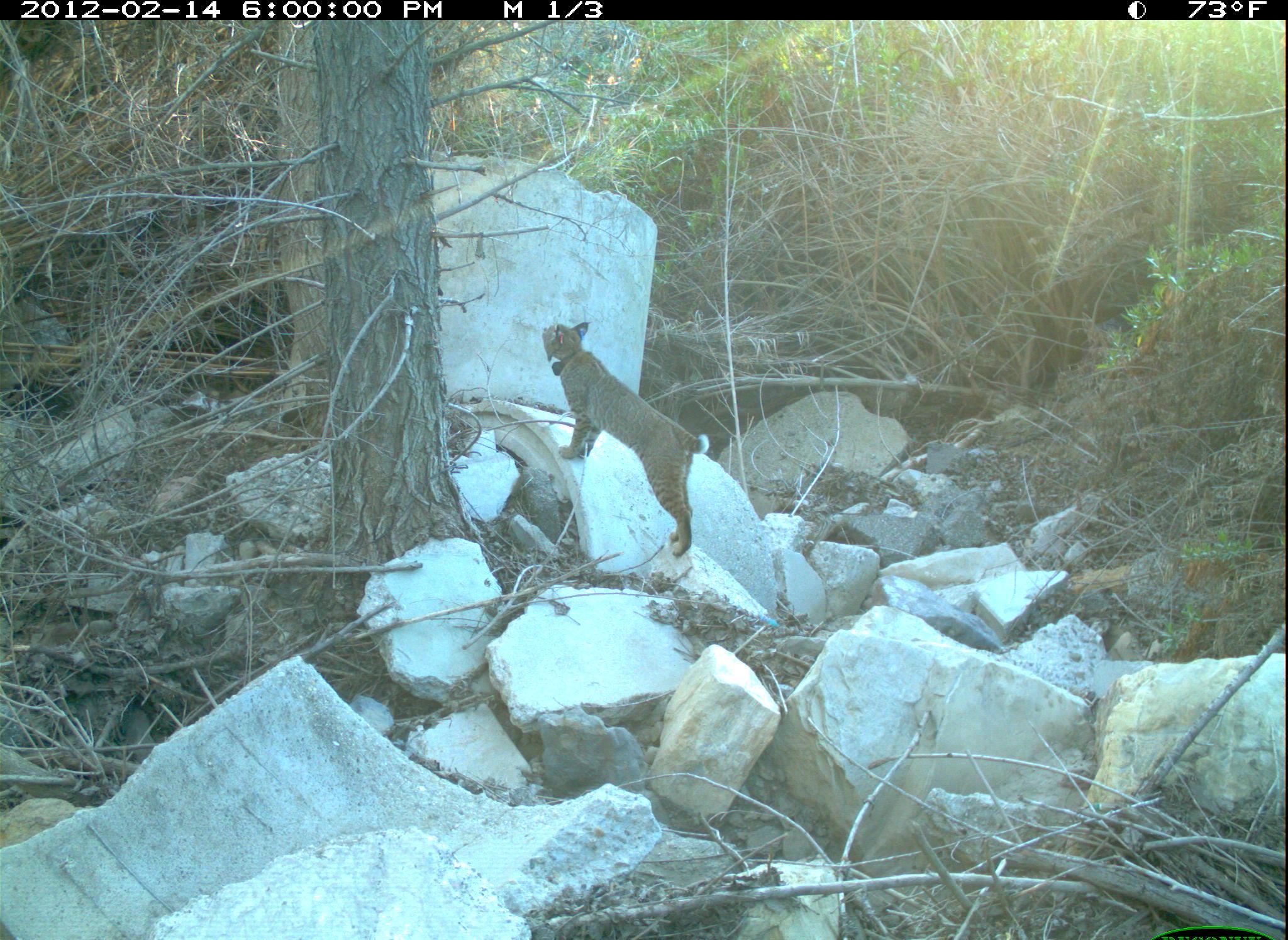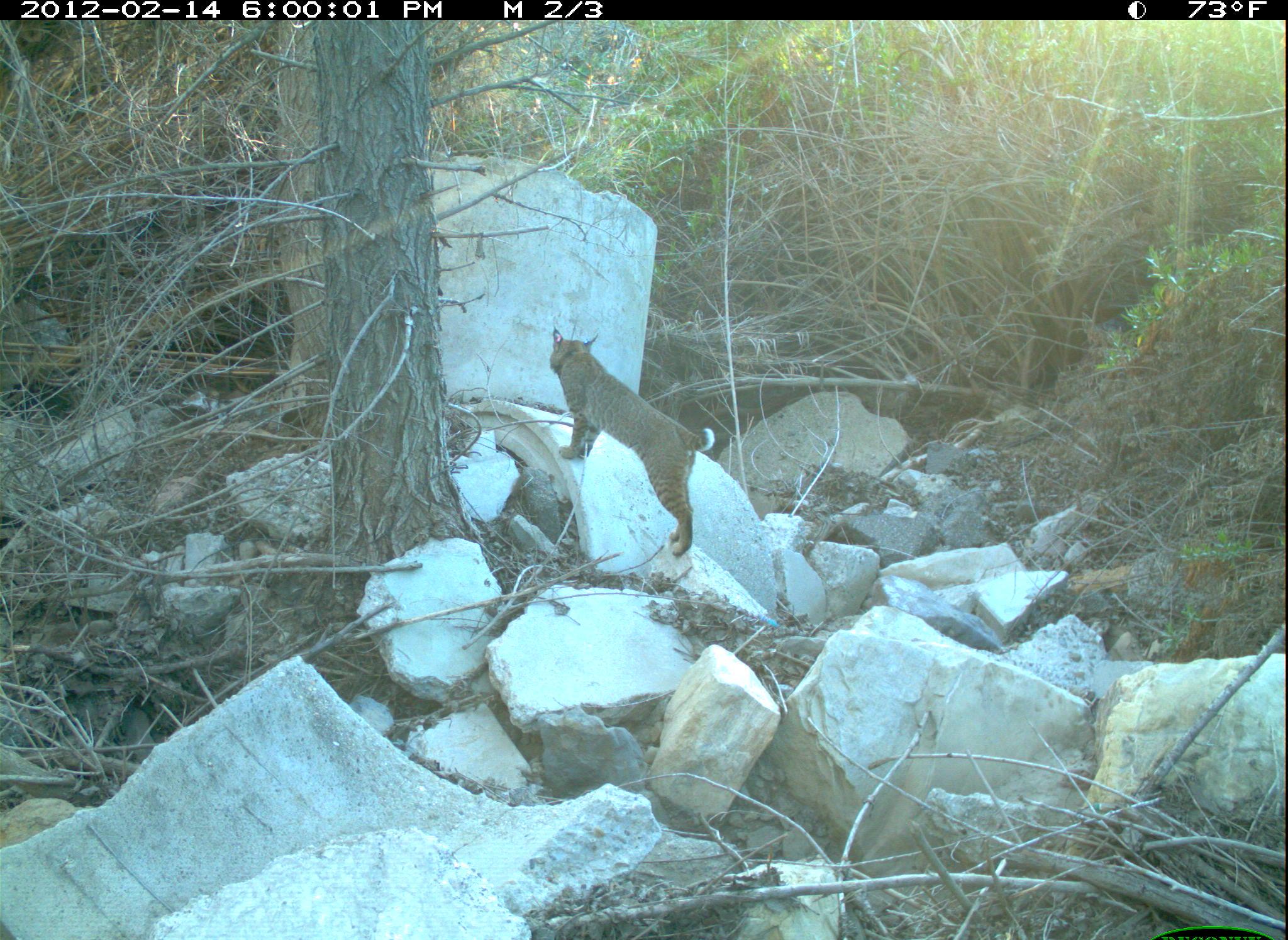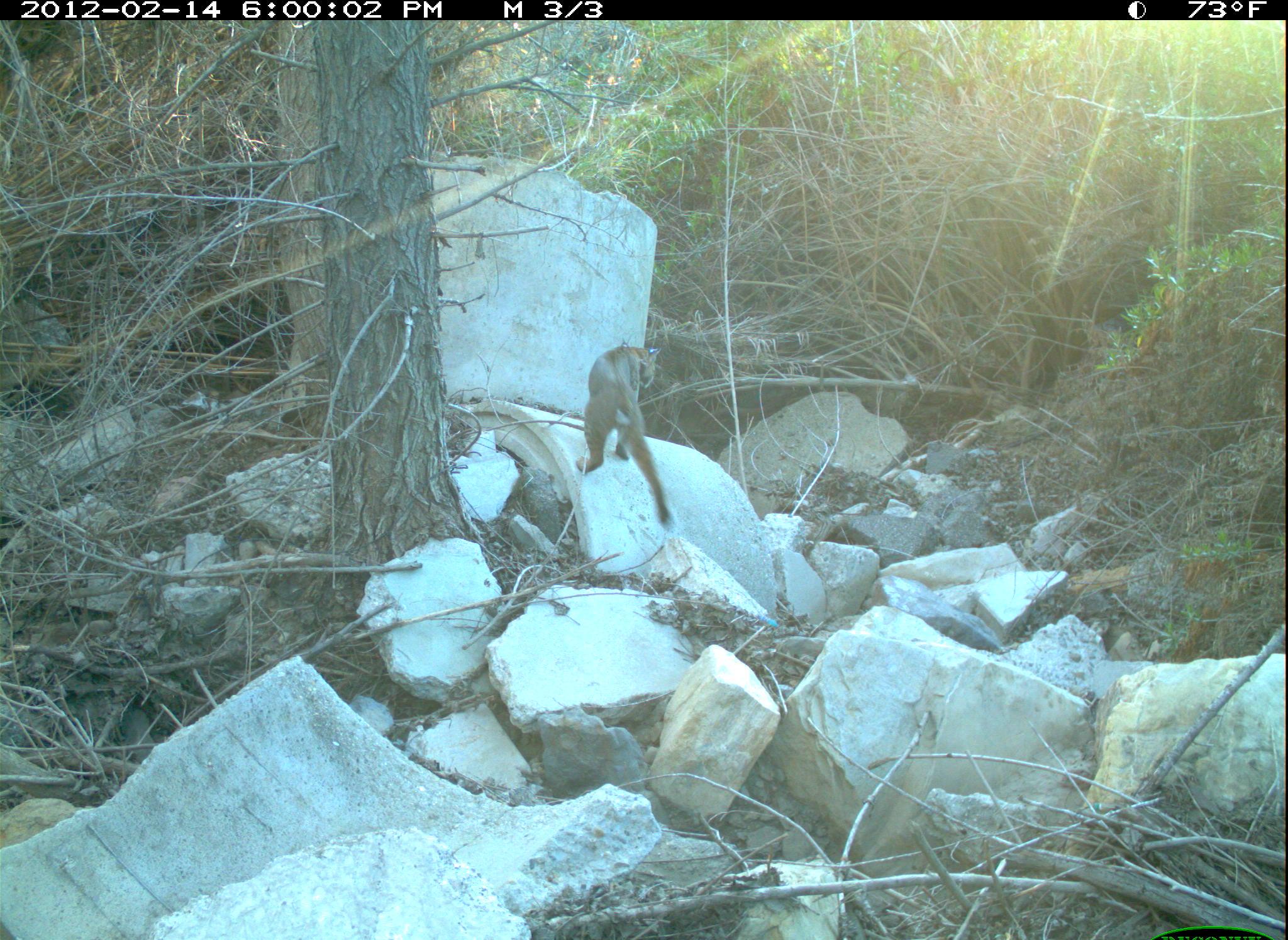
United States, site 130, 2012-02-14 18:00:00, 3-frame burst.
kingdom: Animalia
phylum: Chordata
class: Mammalia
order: Carnivora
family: Felidae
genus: Lynx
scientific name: Lynx rufus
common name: bobcat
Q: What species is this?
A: Bobcat (Lynx rufus).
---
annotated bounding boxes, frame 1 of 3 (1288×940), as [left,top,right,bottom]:
bobcat: [535,311,716,564]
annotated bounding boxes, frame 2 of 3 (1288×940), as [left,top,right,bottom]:
bobcat: [543,324,718,564]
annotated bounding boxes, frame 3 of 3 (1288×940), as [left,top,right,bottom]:
bobcat: [568,341,681,533]